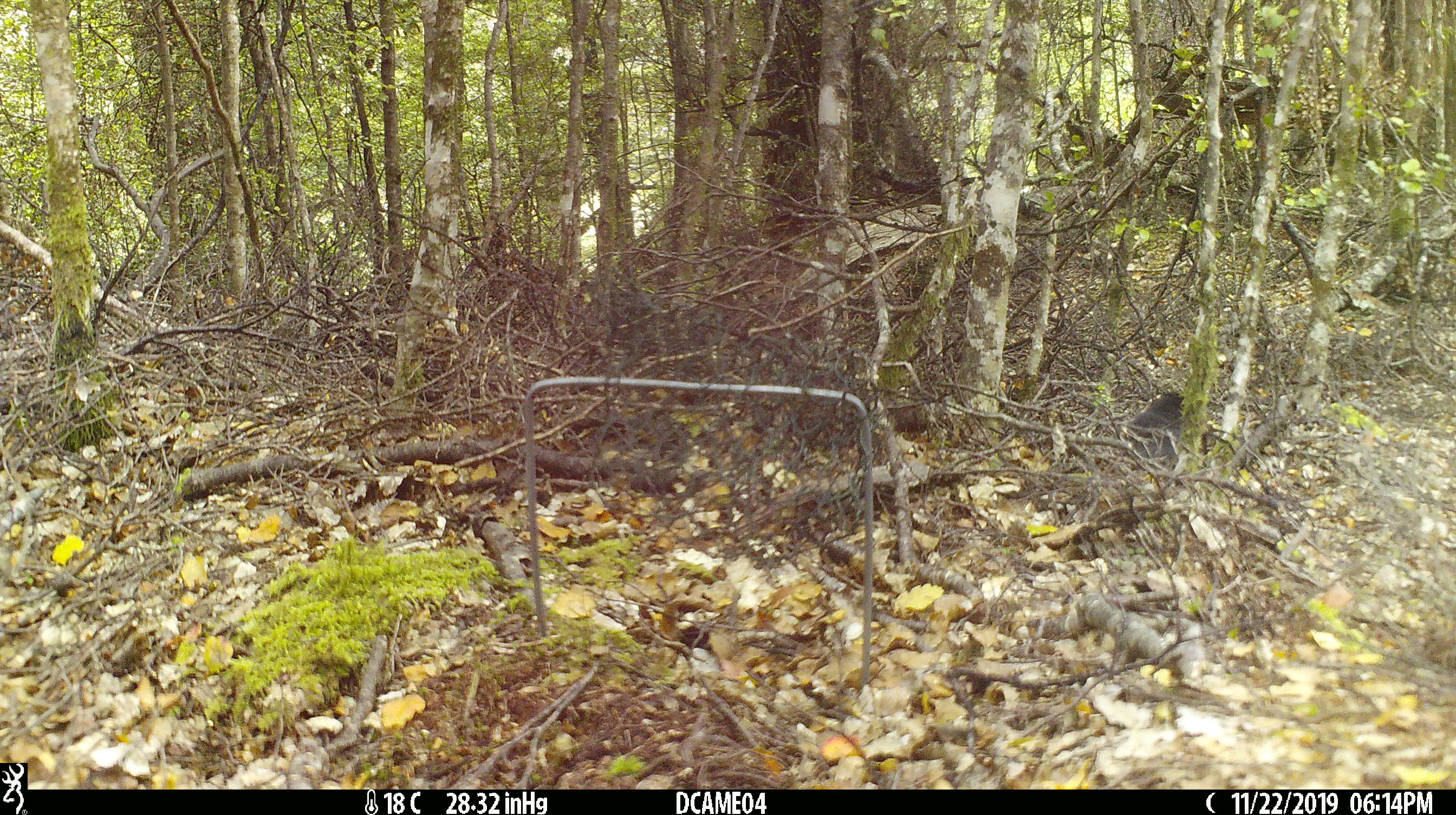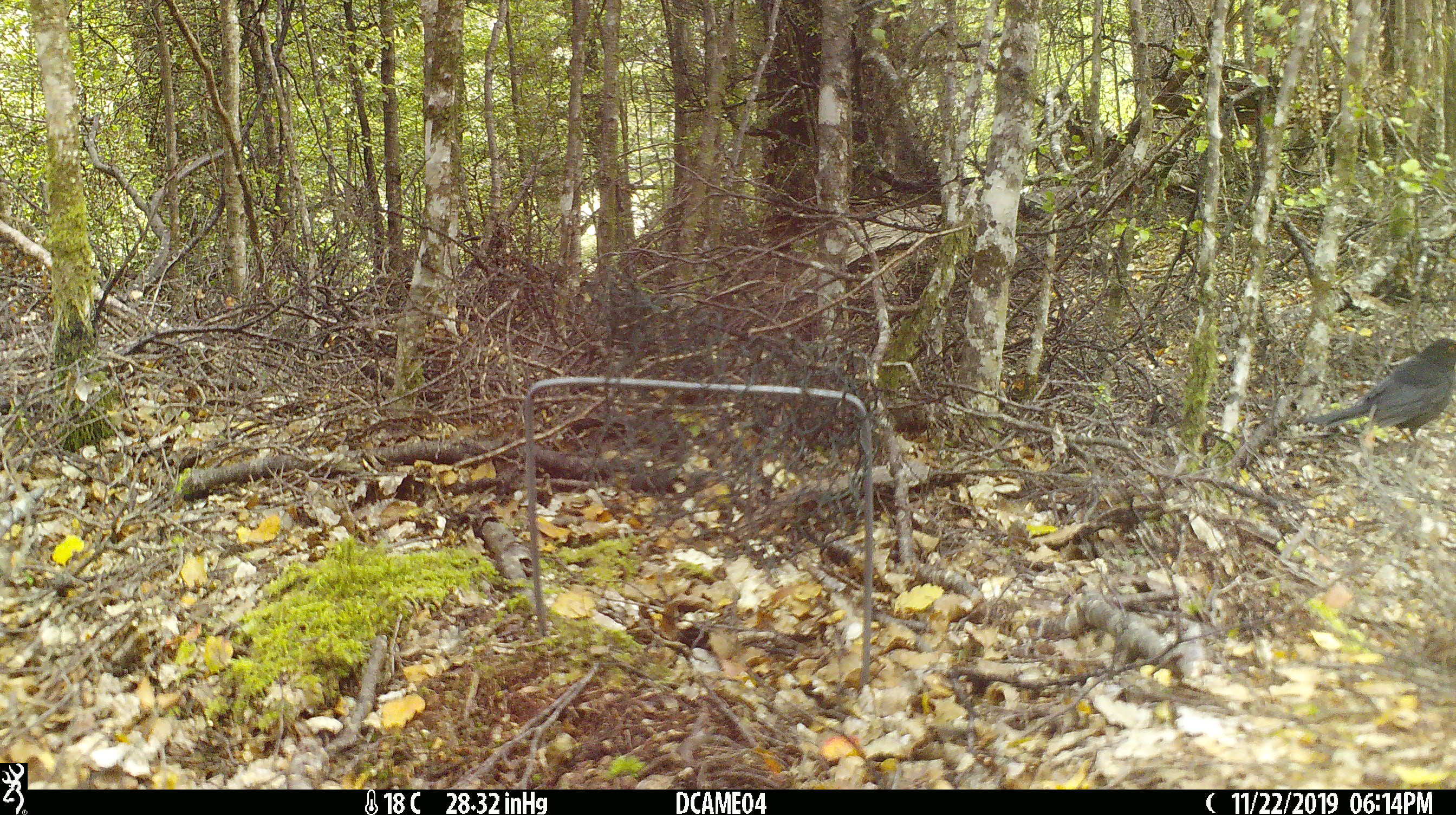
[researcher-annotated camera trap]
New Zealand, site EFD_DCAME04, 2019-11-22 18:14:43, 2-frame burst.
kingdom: Animalia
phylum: Chordata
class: Aves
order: Passeriformes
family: Turdidae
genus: Turdus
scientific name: Turdus merula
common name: eurasian blackbird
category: blackbird